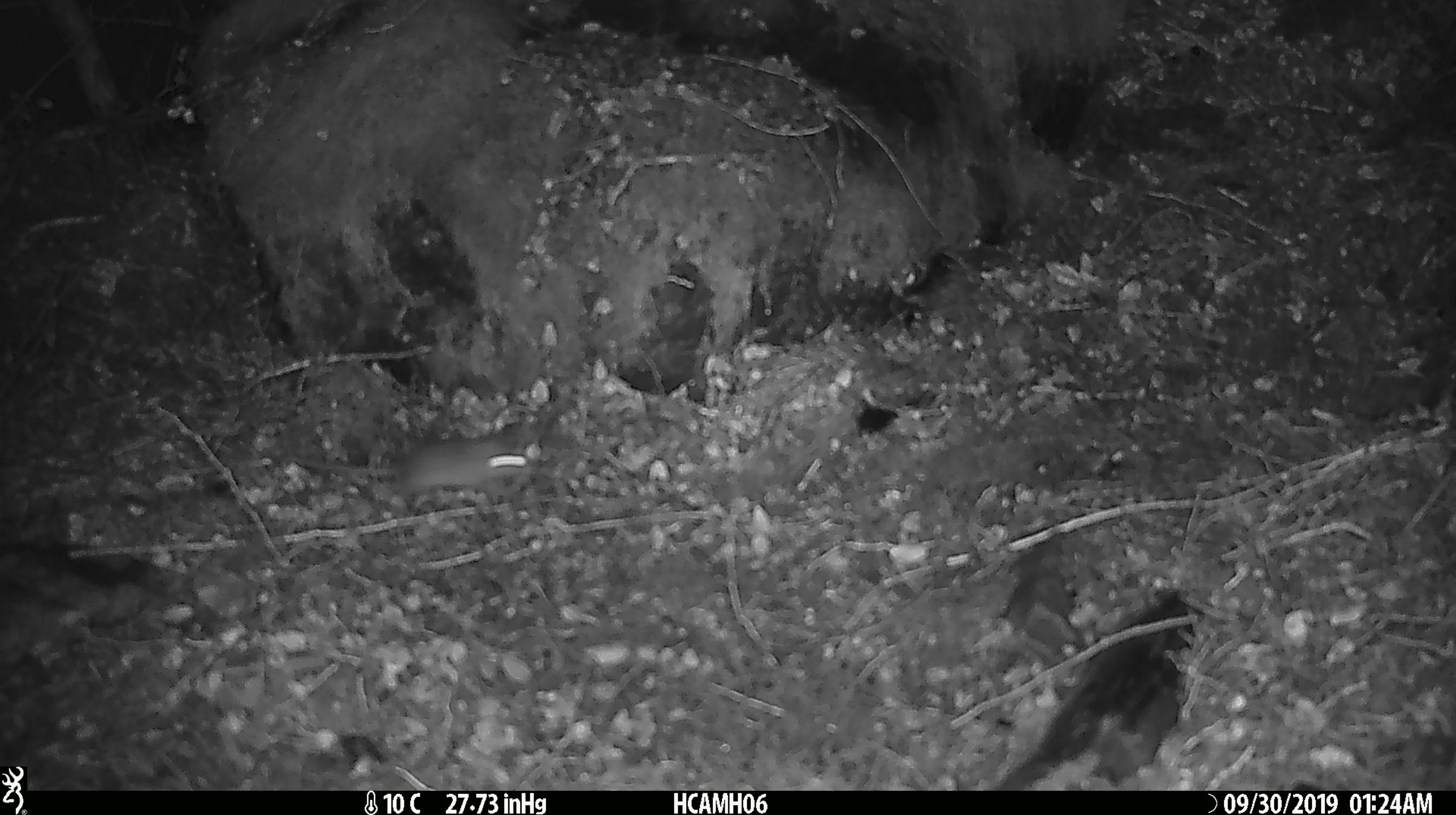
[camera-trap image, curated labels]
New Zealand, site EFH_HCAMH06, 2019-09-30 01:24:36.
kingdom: Animalia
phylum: Chordata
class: Mammalia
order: Rodentia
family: Muridae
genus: Mus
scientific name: Mus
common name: mouse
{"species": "mouse (Mus)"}